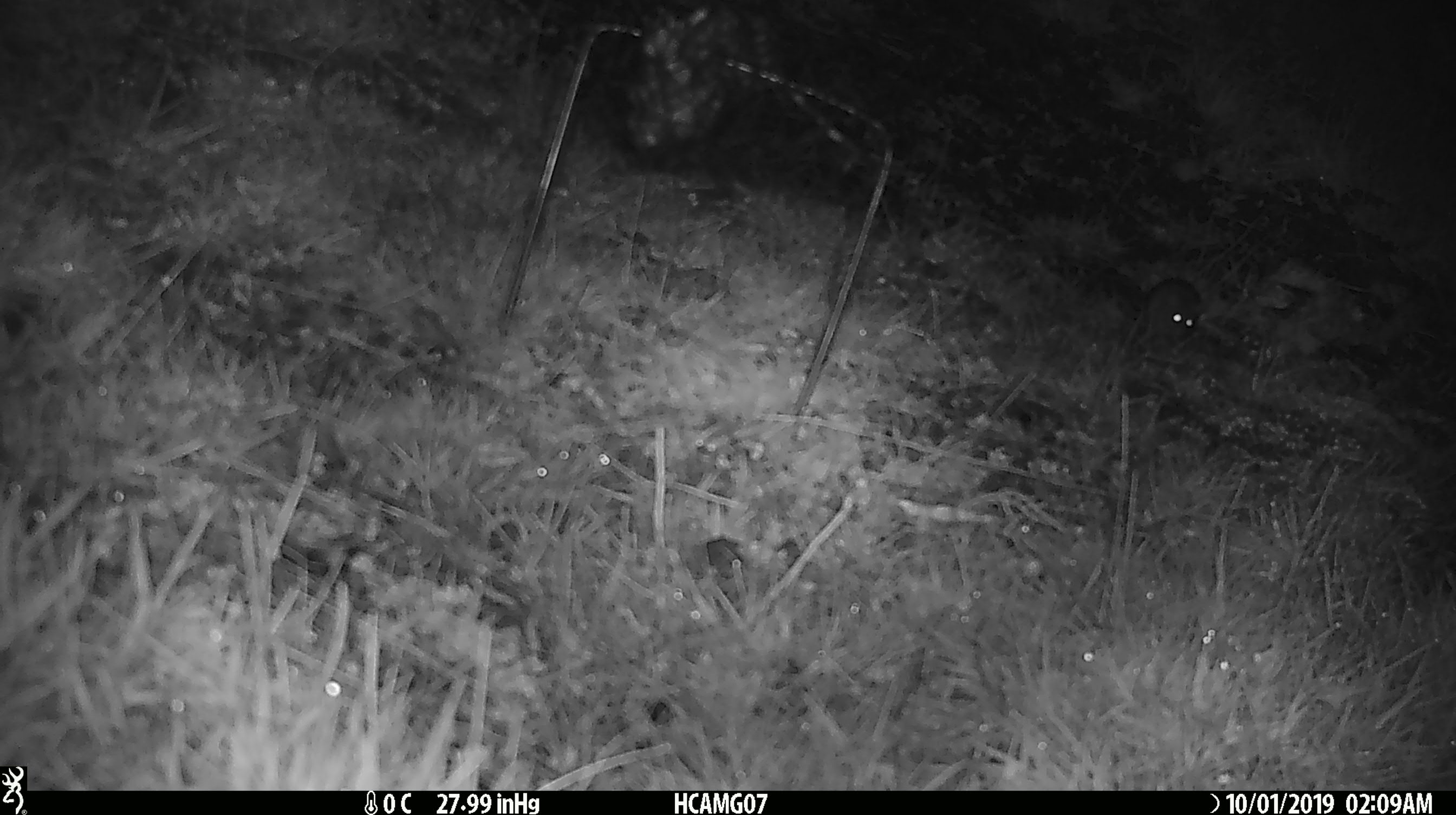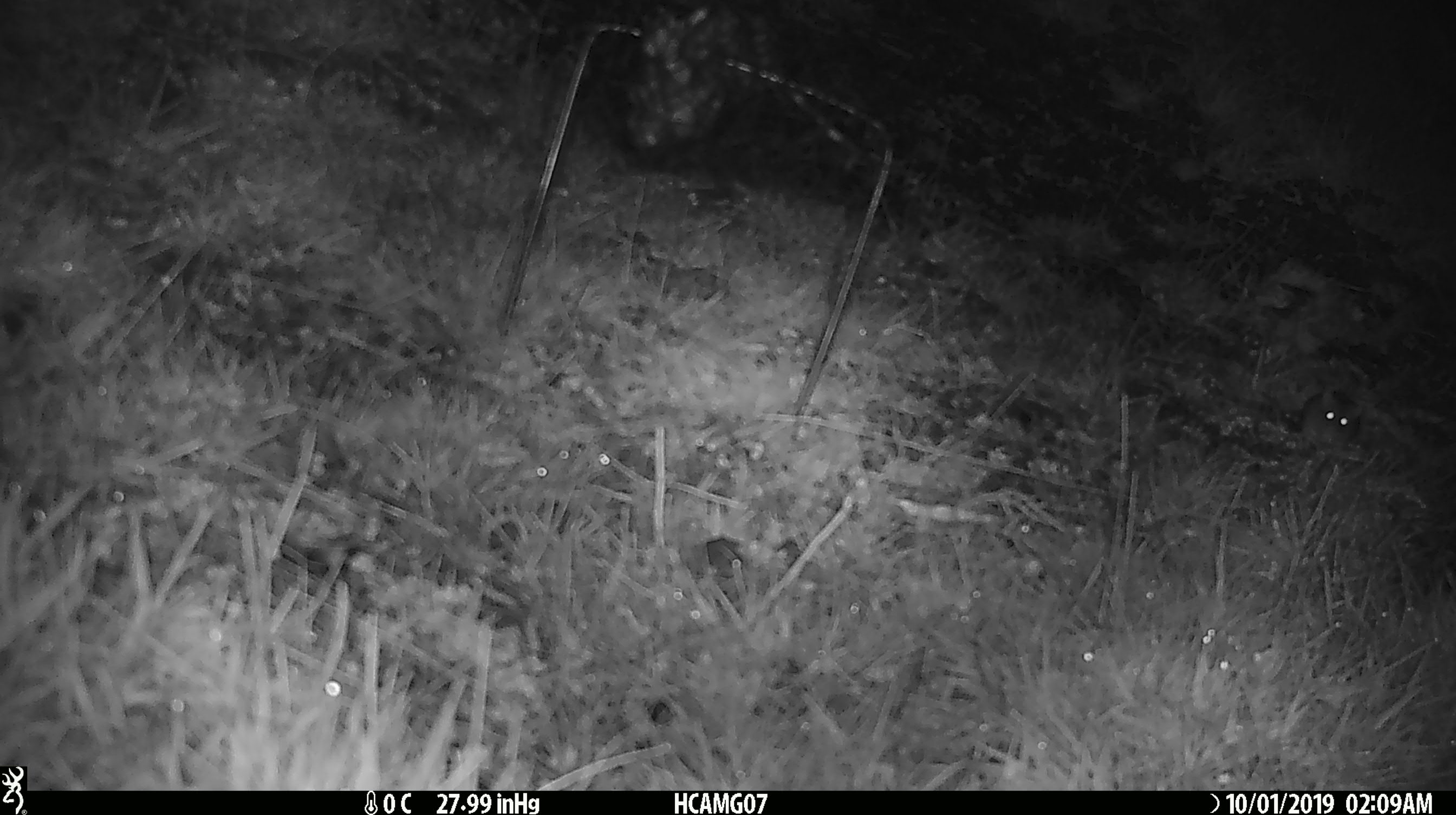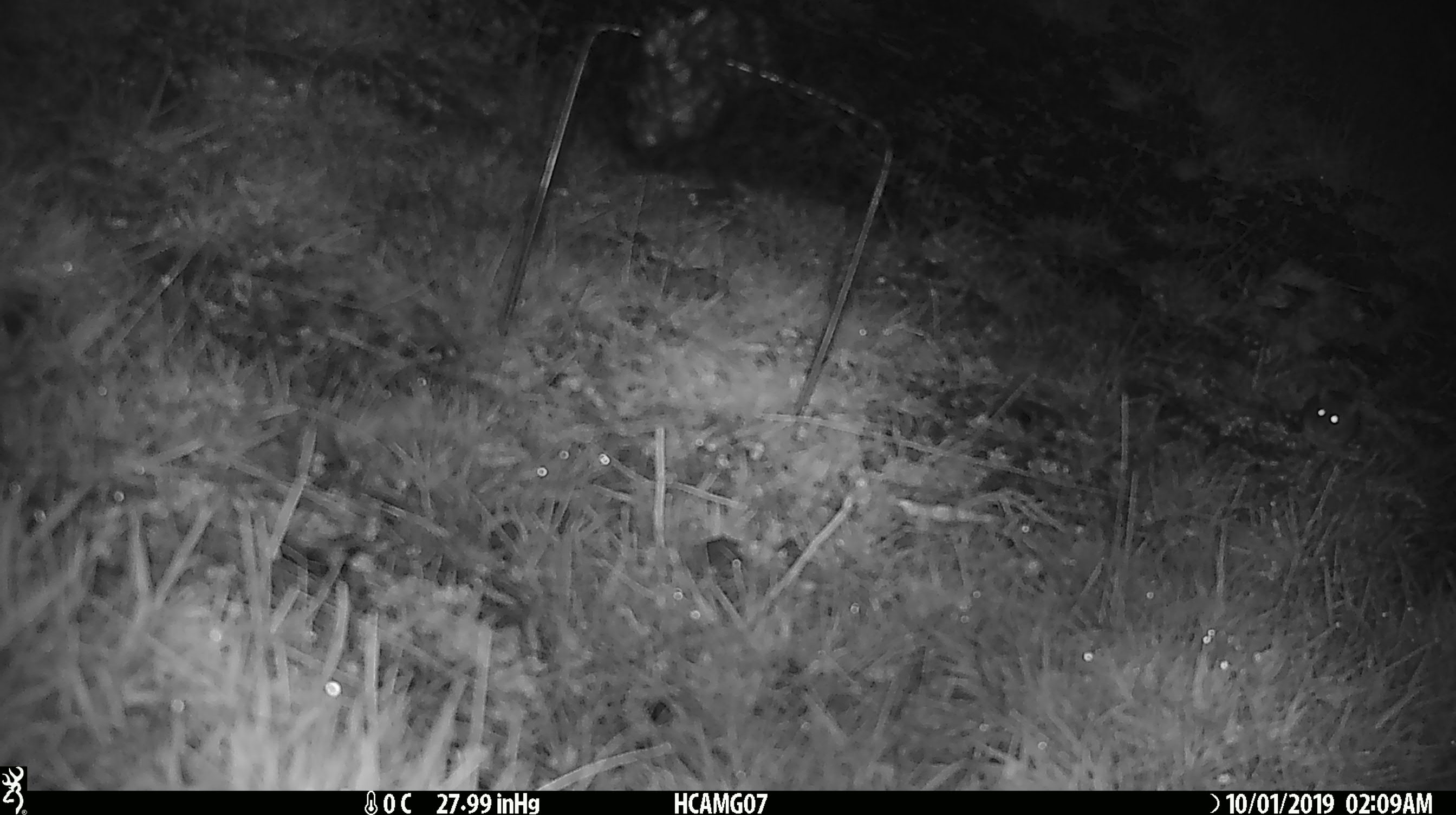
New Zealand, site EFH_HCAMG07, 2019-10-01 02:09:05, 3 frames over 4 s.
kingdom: Animalia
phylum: Chordata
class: Mammalia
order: Rodentia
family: Muridae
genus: Mus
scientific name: Mus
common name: mouse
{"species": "mouse (Mus)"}